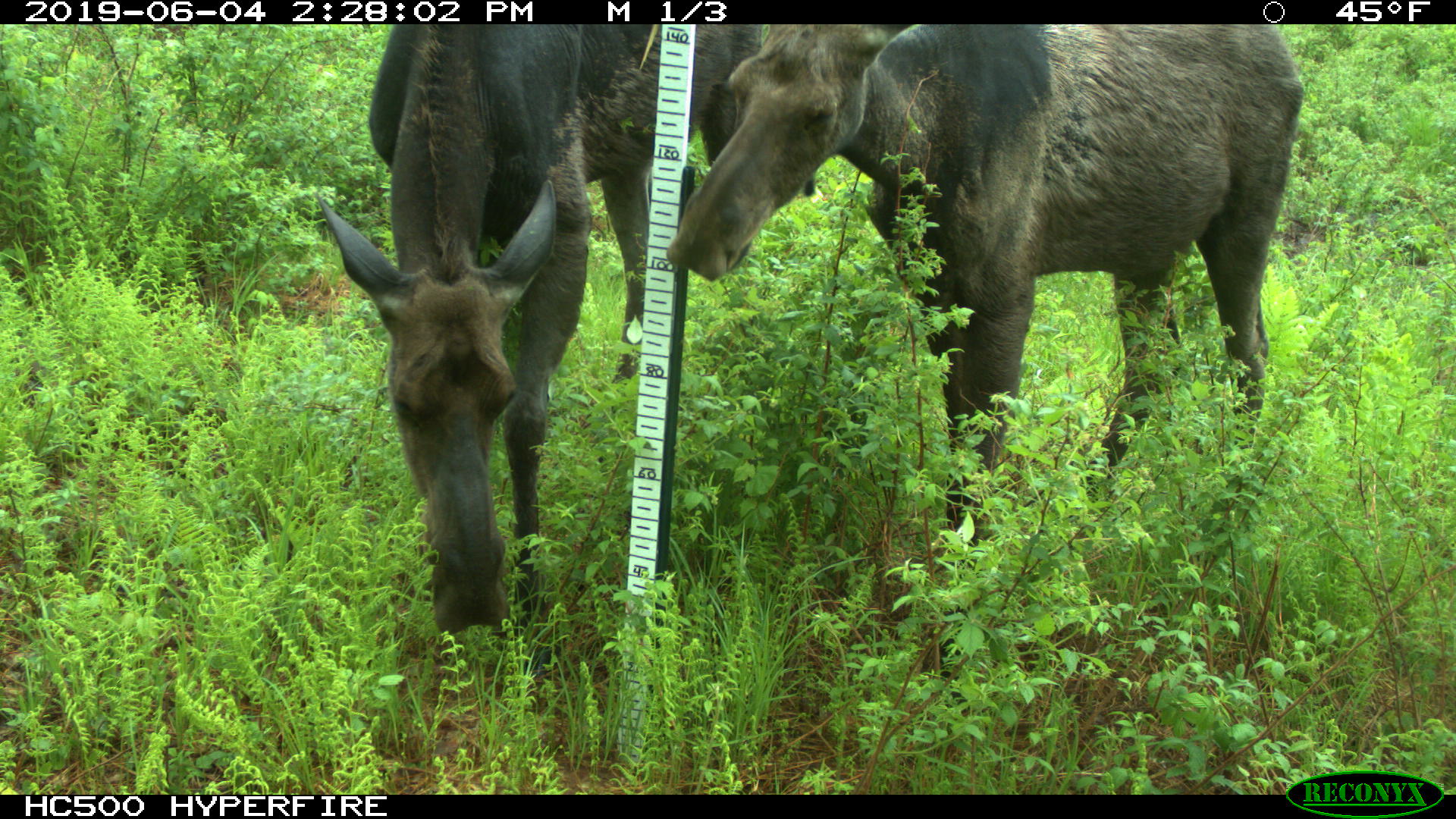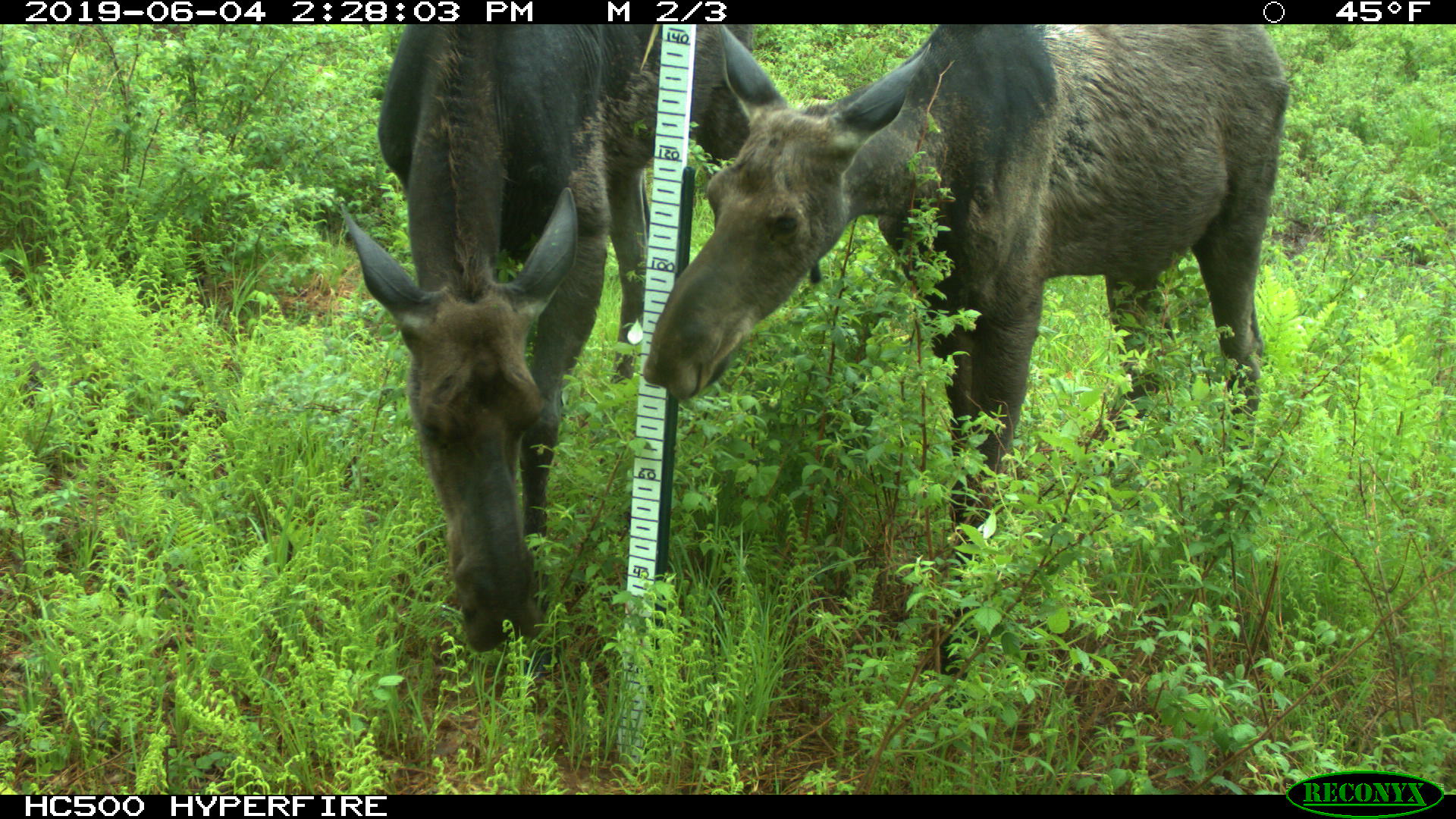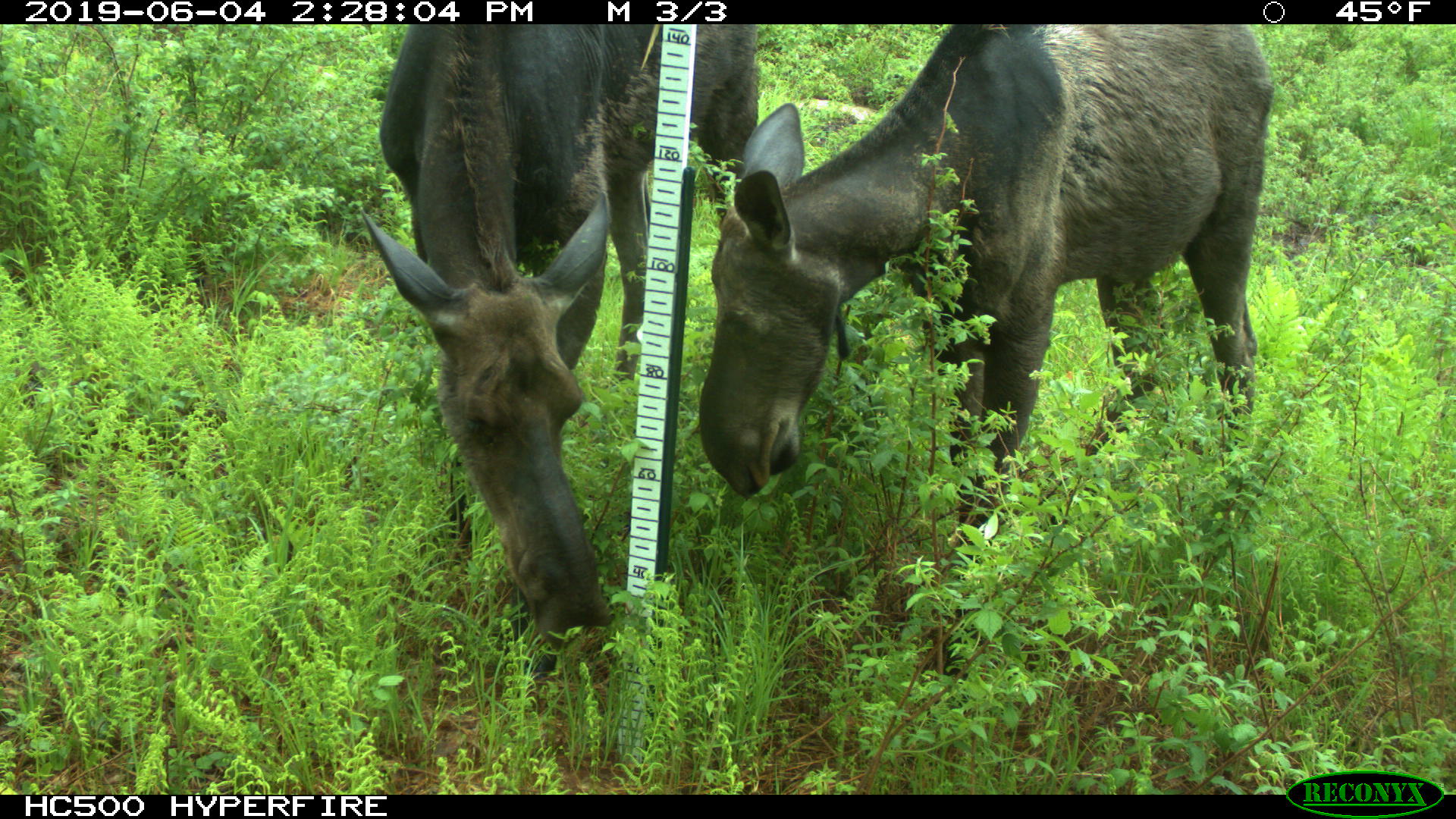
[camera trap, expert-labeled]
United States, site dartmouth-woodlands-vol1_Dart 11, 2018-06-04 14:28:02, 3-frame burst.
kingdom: Animalia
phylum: Chordata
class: Mammalia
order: Artiodactyla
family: Cervidae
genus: Alces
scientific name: Alces alces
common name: moose